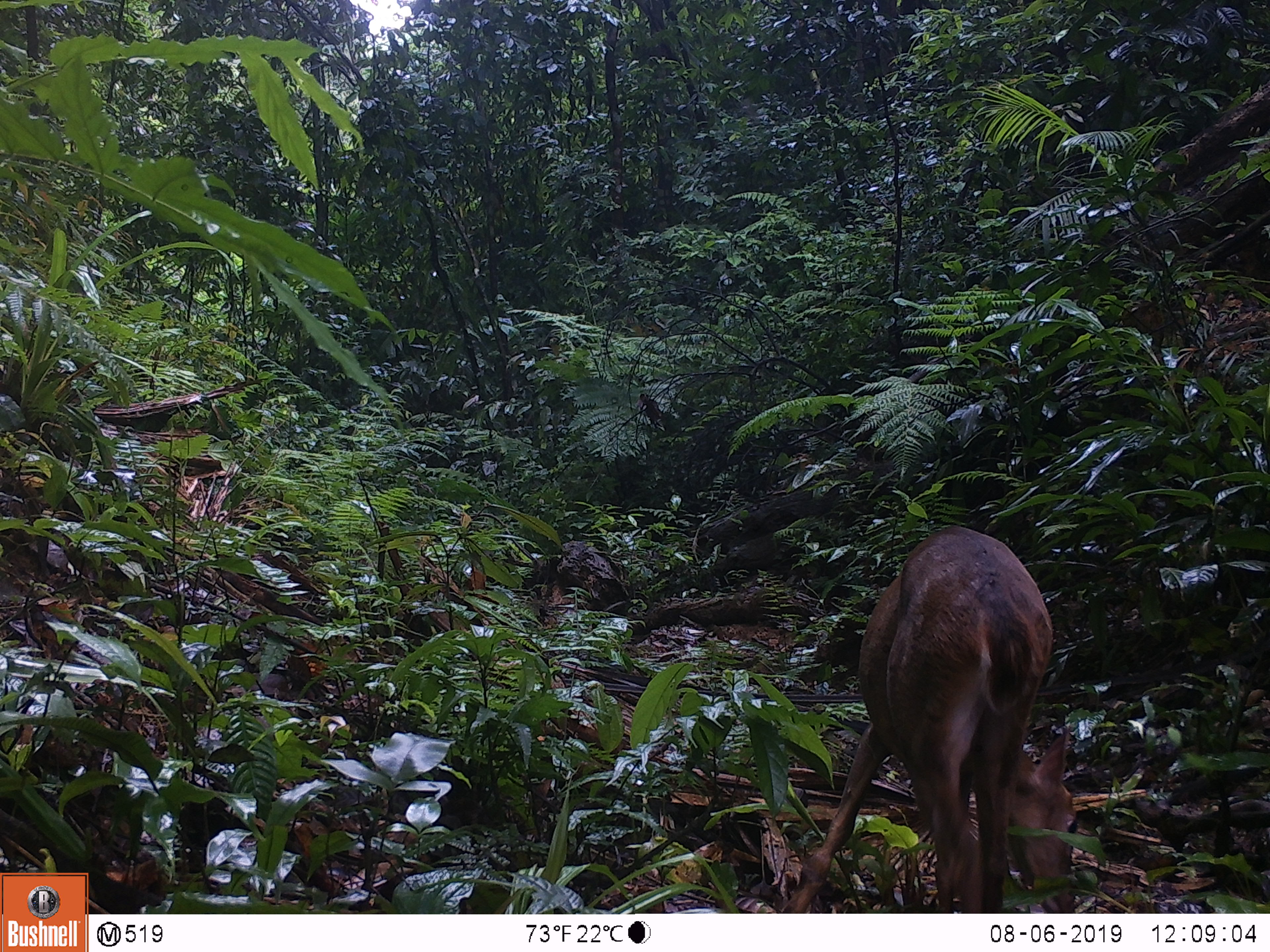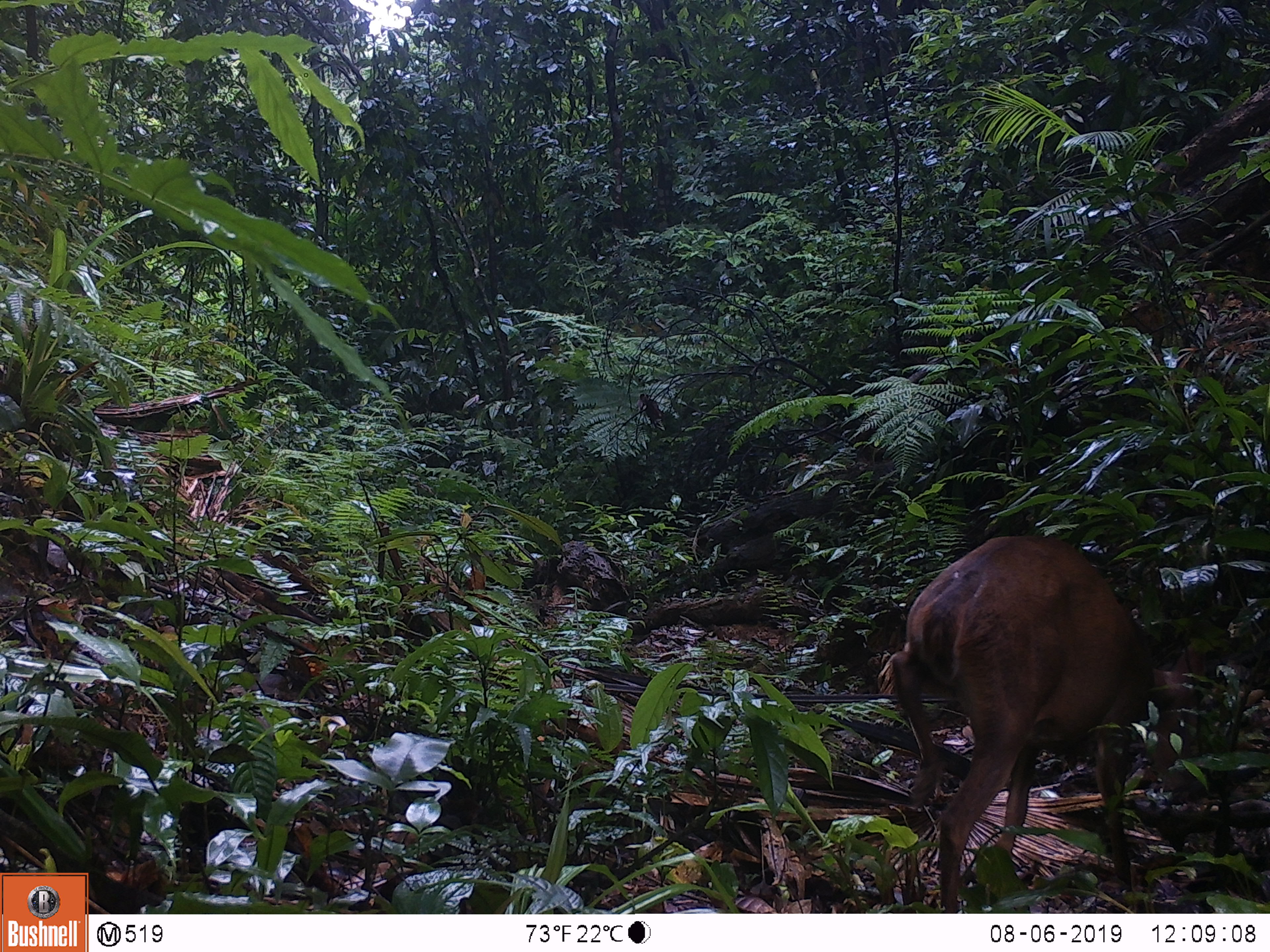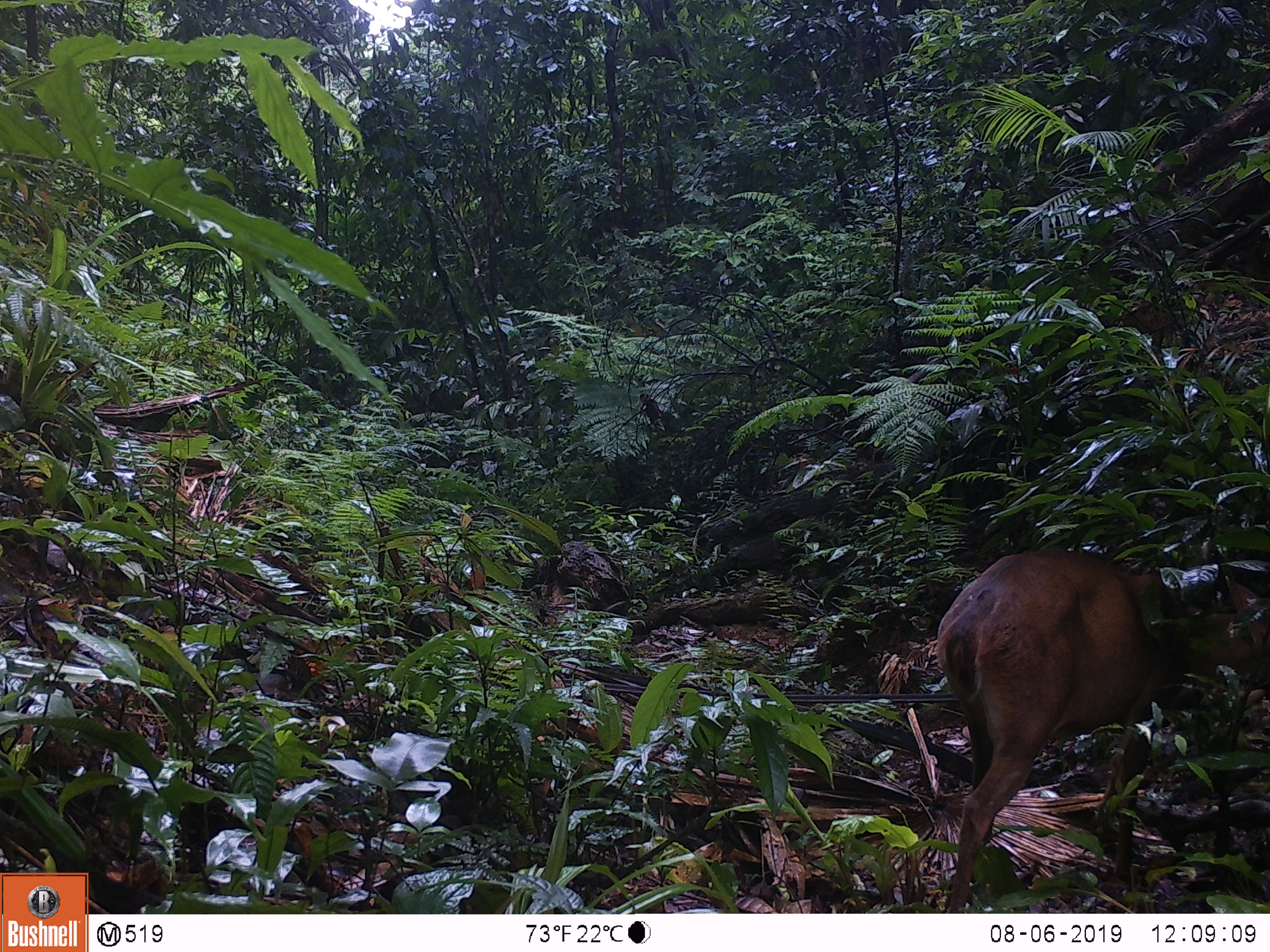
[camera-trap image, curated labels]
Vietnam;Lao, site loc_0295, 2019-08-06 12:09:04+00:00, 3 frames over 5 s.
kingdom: Animalia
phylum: Chordata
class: Mammalia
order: Artiodactyla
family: Cervidae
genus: Muntiacus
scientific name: Muntiacus vuquangensis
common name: large-antlered muntjac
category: large antlered muntjac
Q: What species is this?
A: Large antlered muntjac (large-antlered muntjac) (Muntiacus vuquangensis).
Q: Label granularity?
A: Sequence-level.